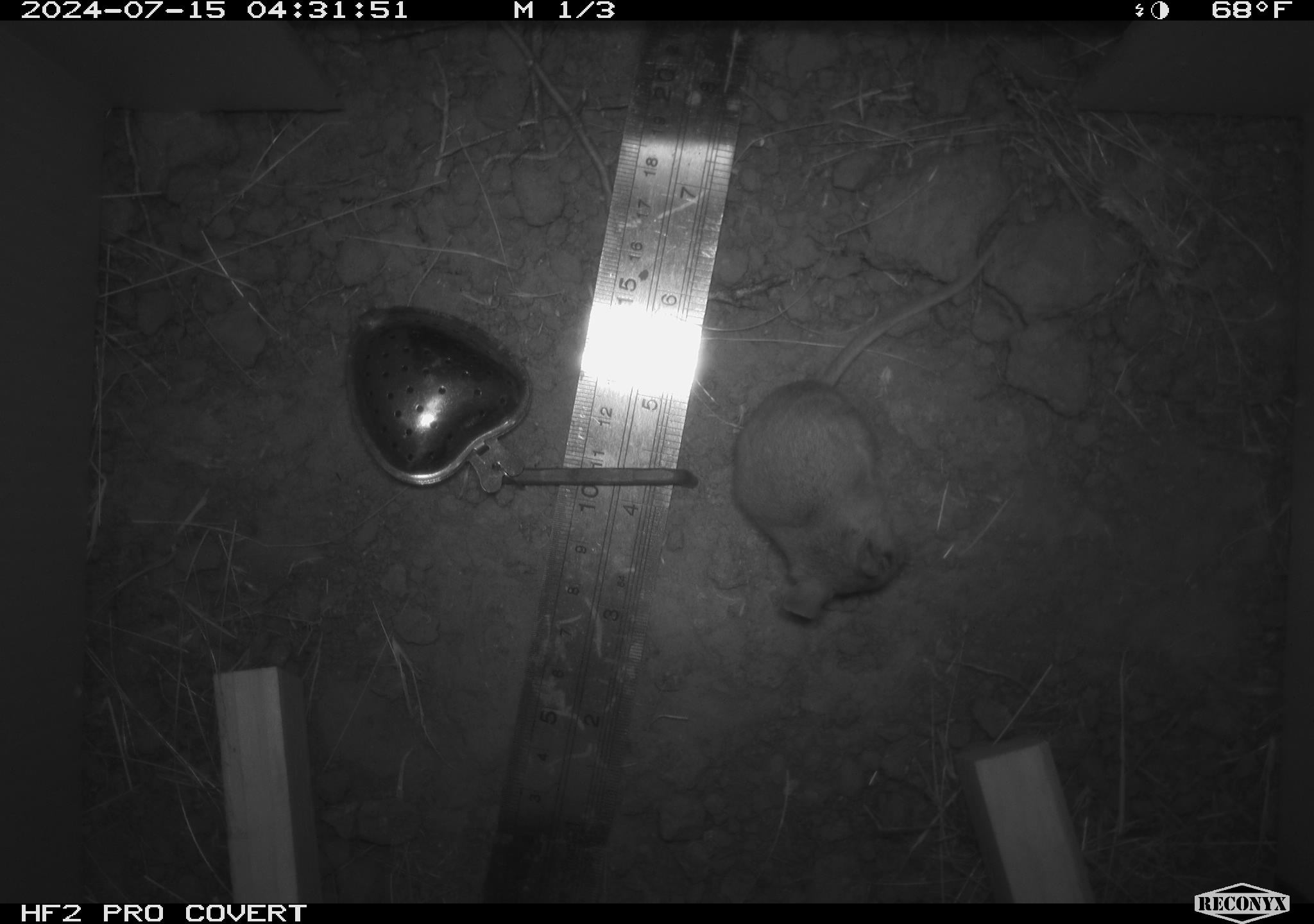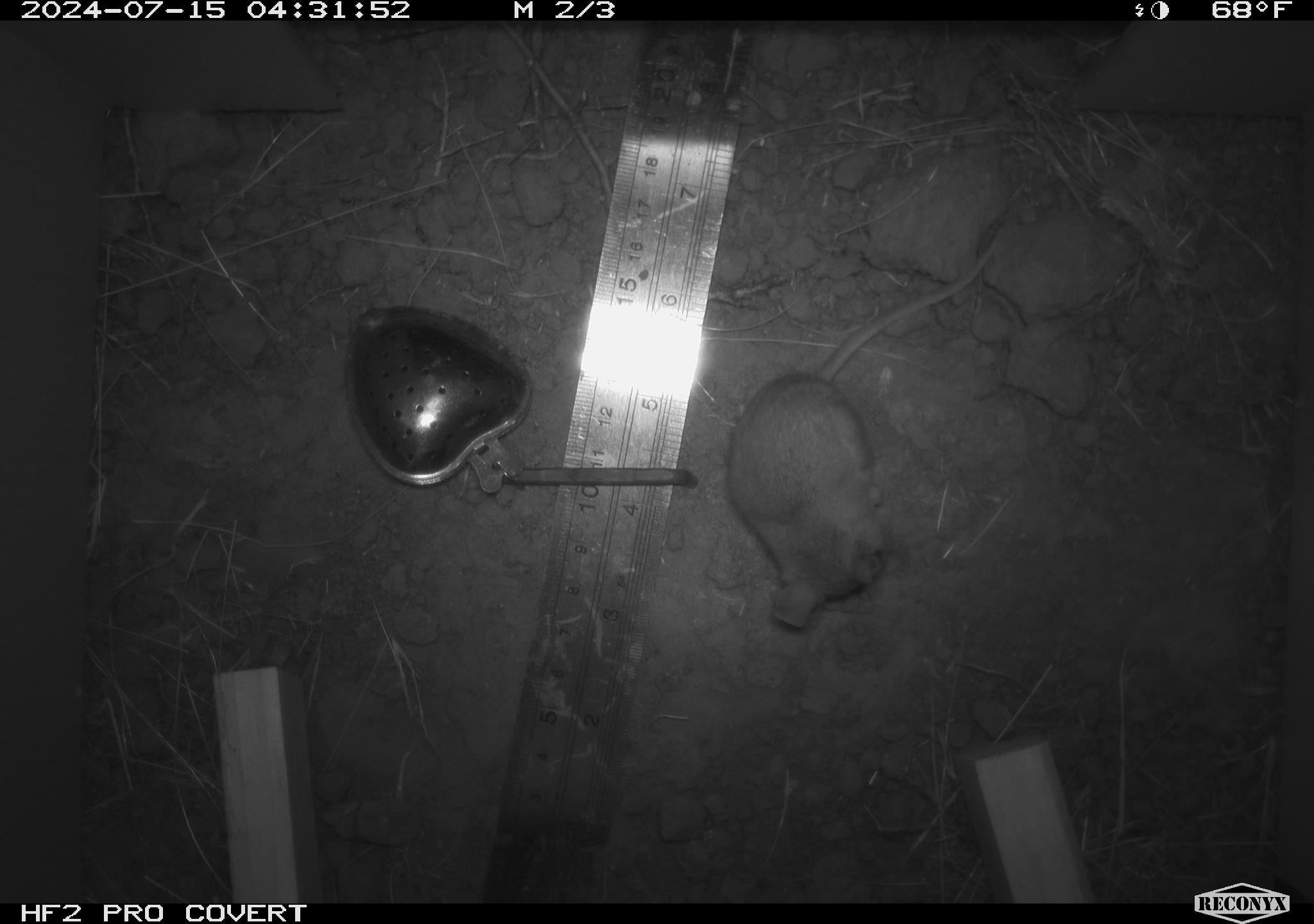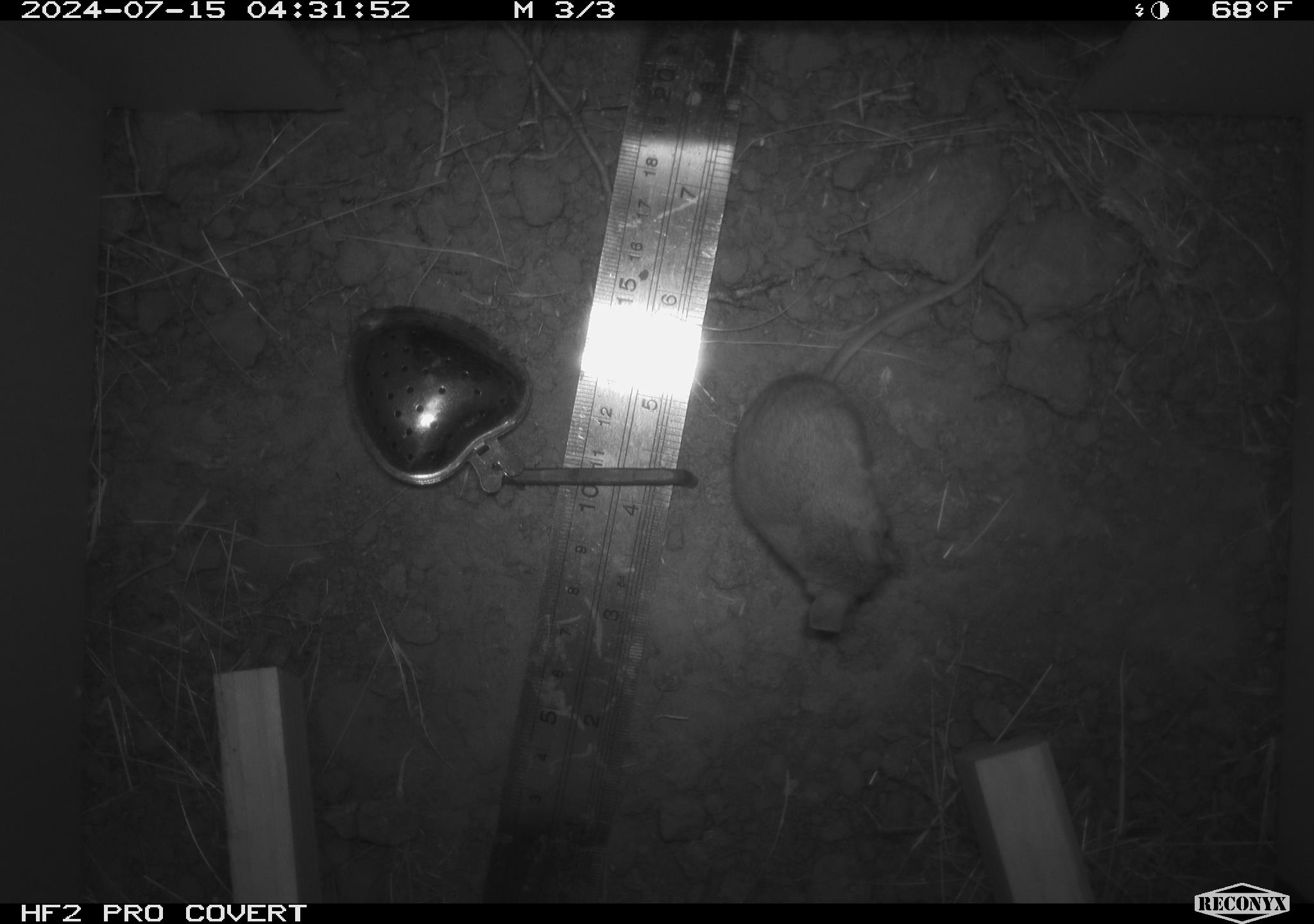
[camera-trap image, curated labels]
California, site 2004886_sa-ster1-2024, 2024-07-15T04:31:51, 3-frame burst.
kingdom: Animalia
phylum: Chordata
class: Mammalia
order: Rodentia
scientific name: Rodentia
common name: mouse species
Mouse species (Rodentia).